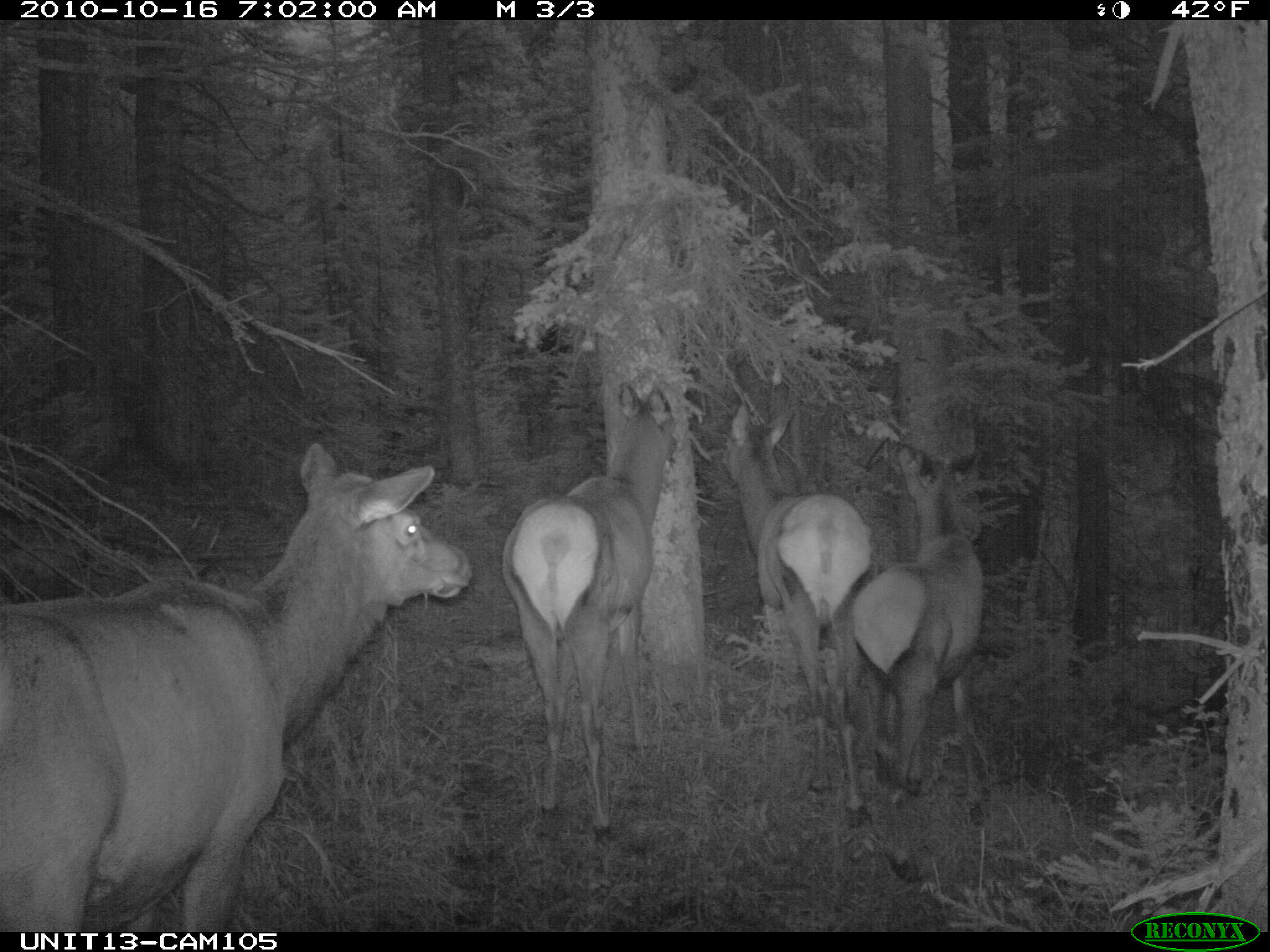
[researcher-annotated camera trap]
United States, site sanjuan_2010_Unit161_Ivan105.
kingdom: Animalia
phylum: Chordata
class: Mammalia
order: Artiodactyla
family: Cervidae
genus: Cervus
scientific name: Cervus elaphus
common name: red deer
Cervus elaphus (red deer).